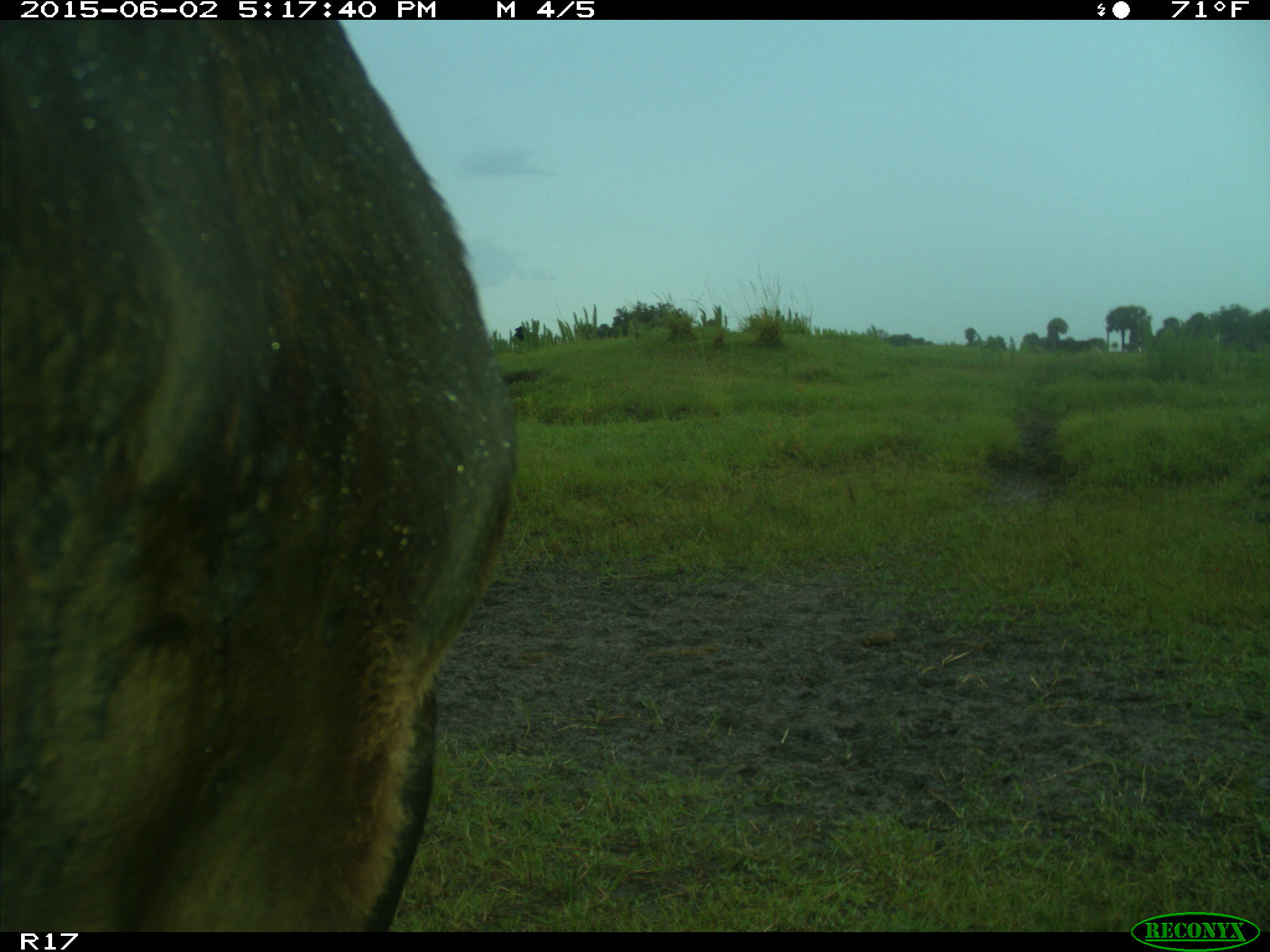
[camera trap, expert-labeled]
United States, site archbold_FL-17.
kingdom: Animalia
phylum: Chordata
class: Mammalia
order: Artiodactyla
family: Bovidae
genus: Bos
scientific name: Bos taurus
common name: domestic cow